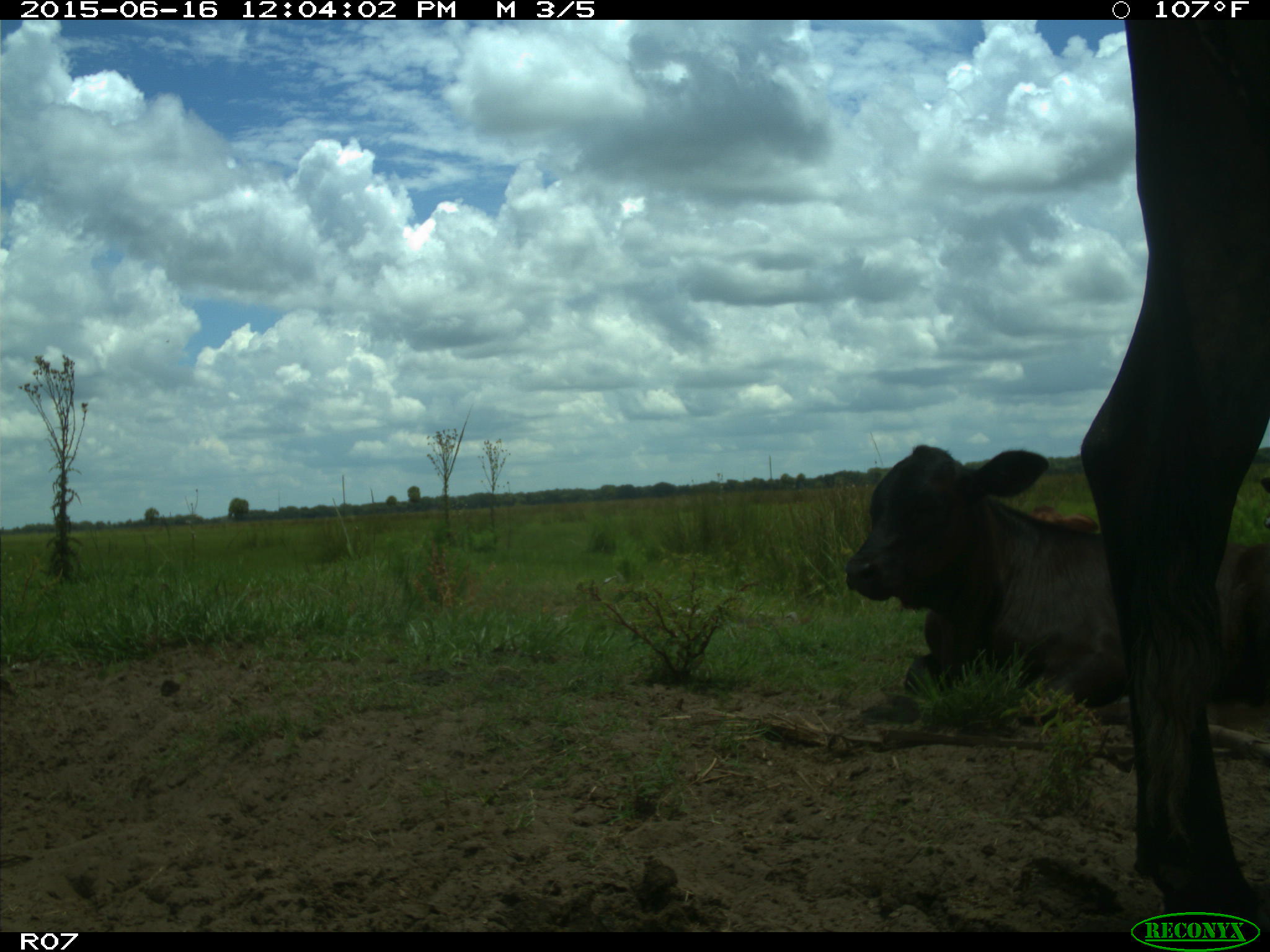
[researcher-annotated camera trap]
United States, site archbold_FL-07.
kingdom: Animalia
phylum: Chordata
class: Mammalia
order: Artiodactyla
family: Bovidae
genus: Bos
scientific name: Bos taurus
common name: domestic cow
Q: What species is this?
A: Bos taurus (domestic cow).